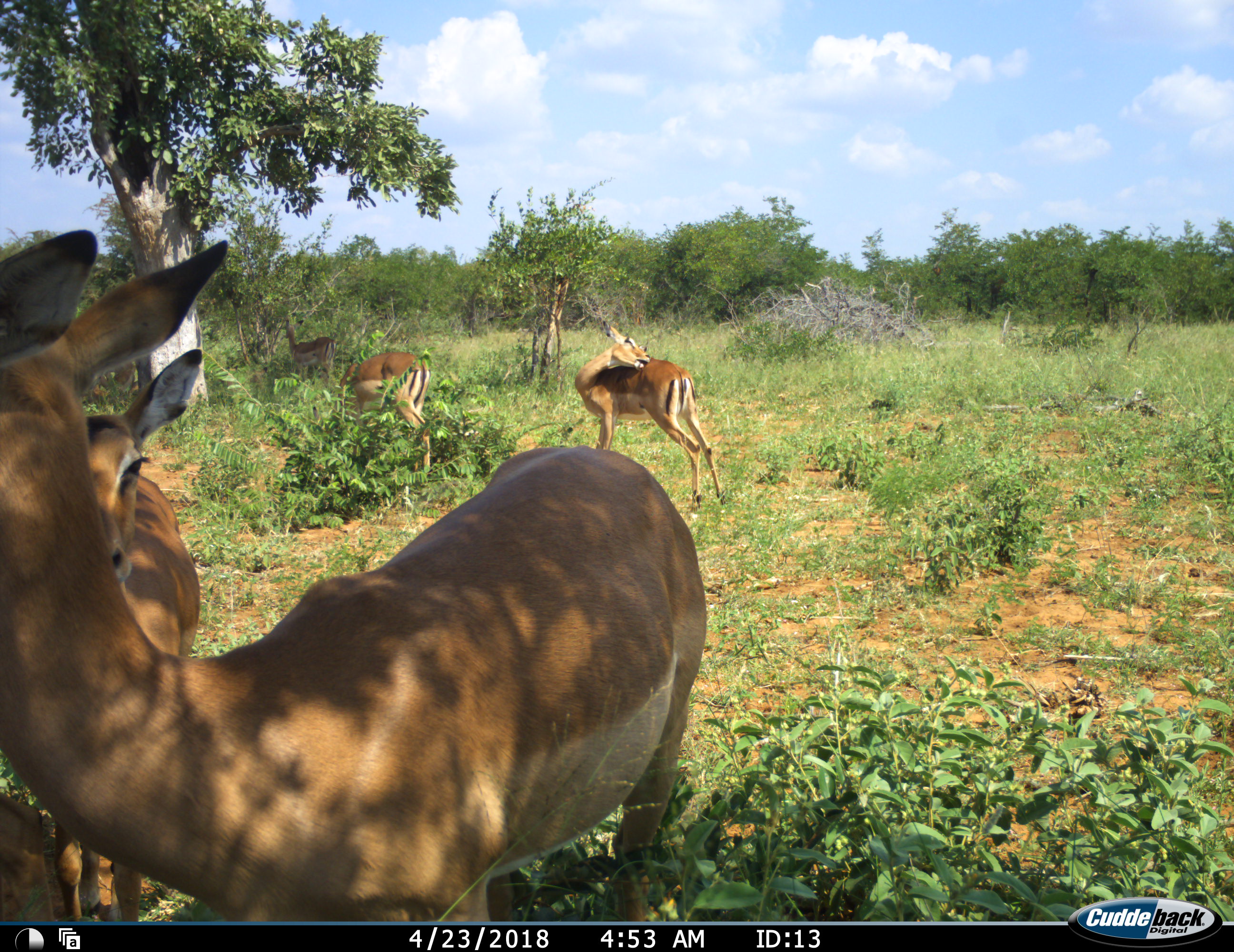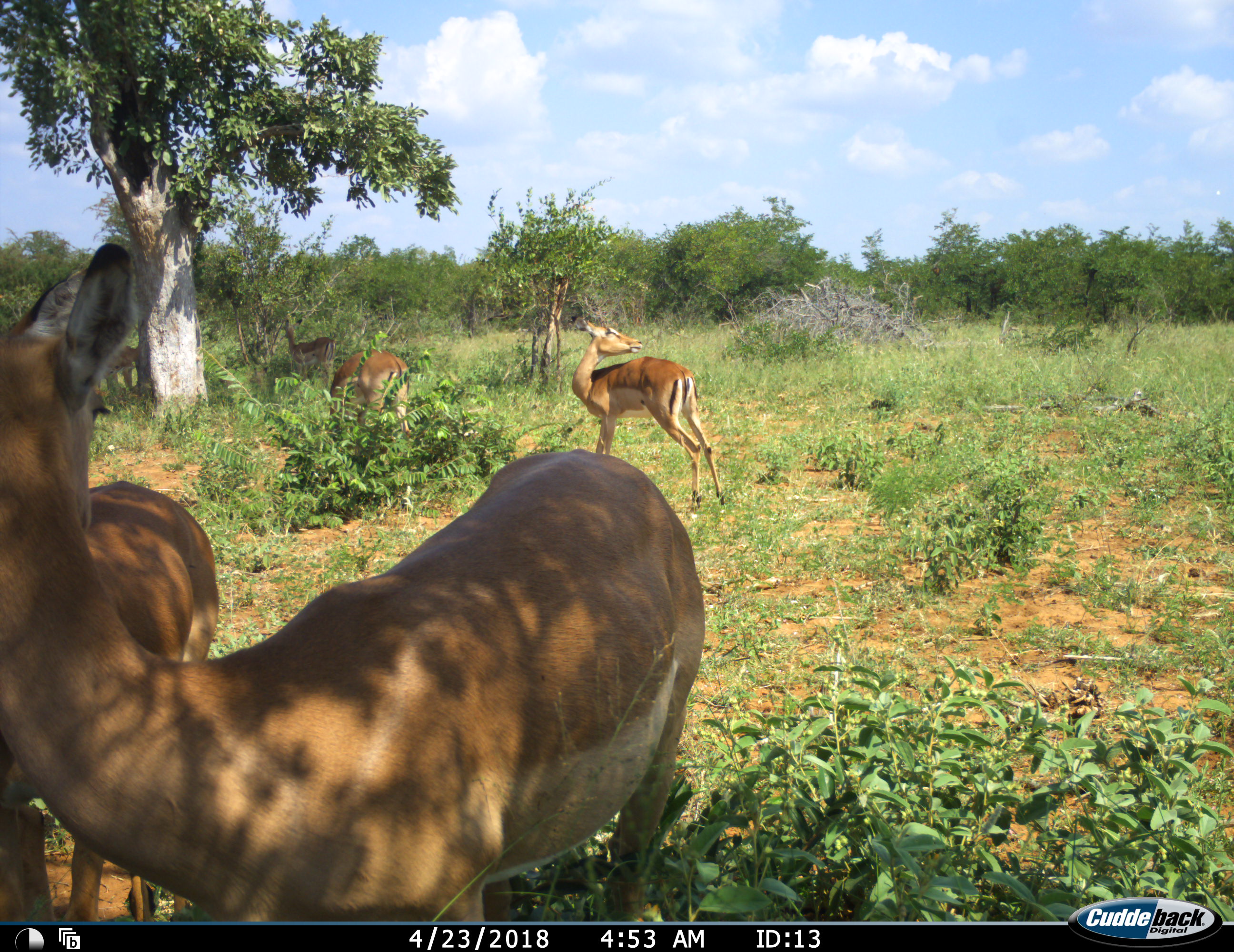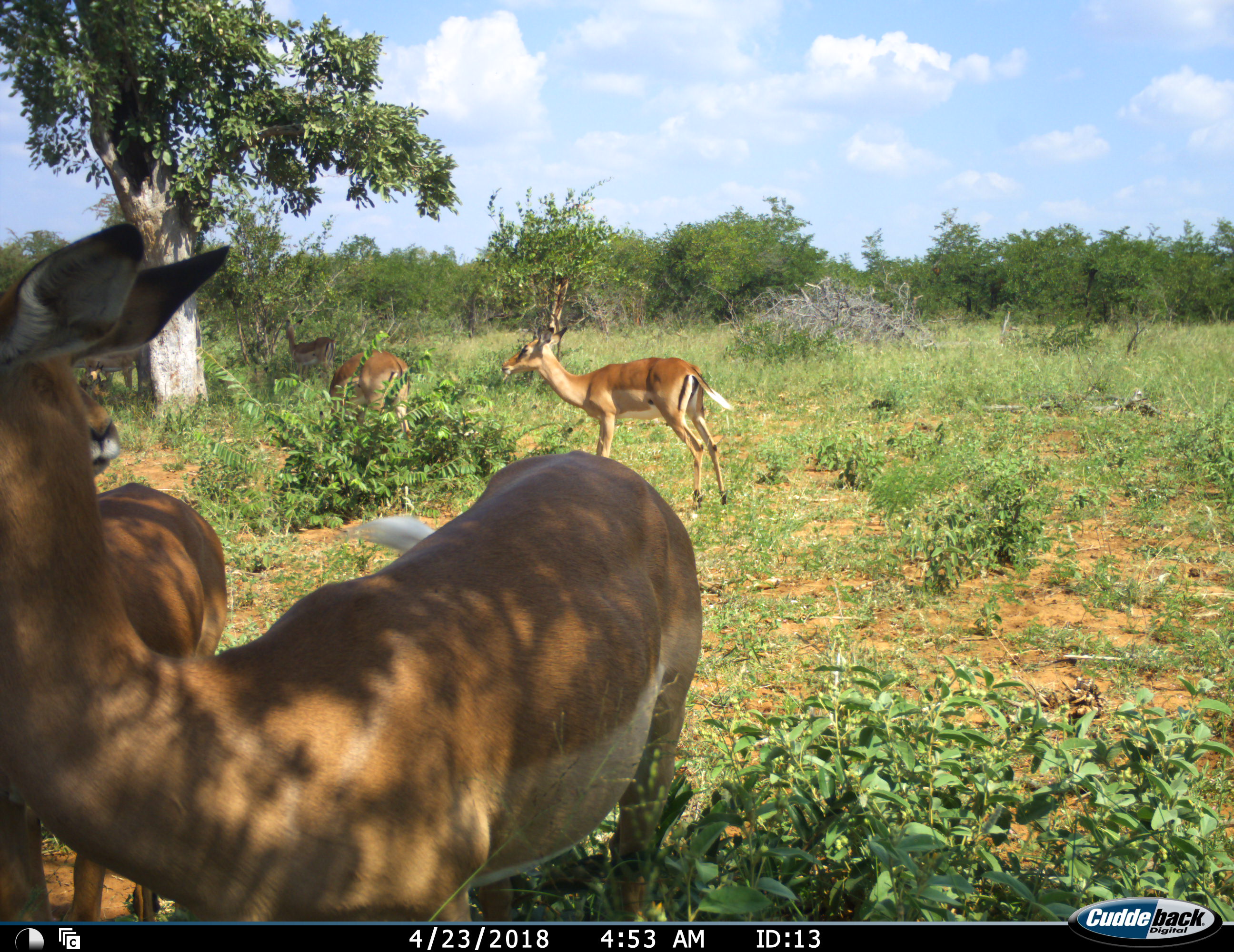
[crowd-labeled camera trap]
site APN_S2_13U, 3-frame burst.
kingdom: Animalia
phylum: Chordata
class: Mammalia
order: Artiodactyla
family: Bovidae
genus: Aepyceros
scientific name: Aepyceros melampus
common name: impala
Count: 5.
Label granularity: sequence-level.